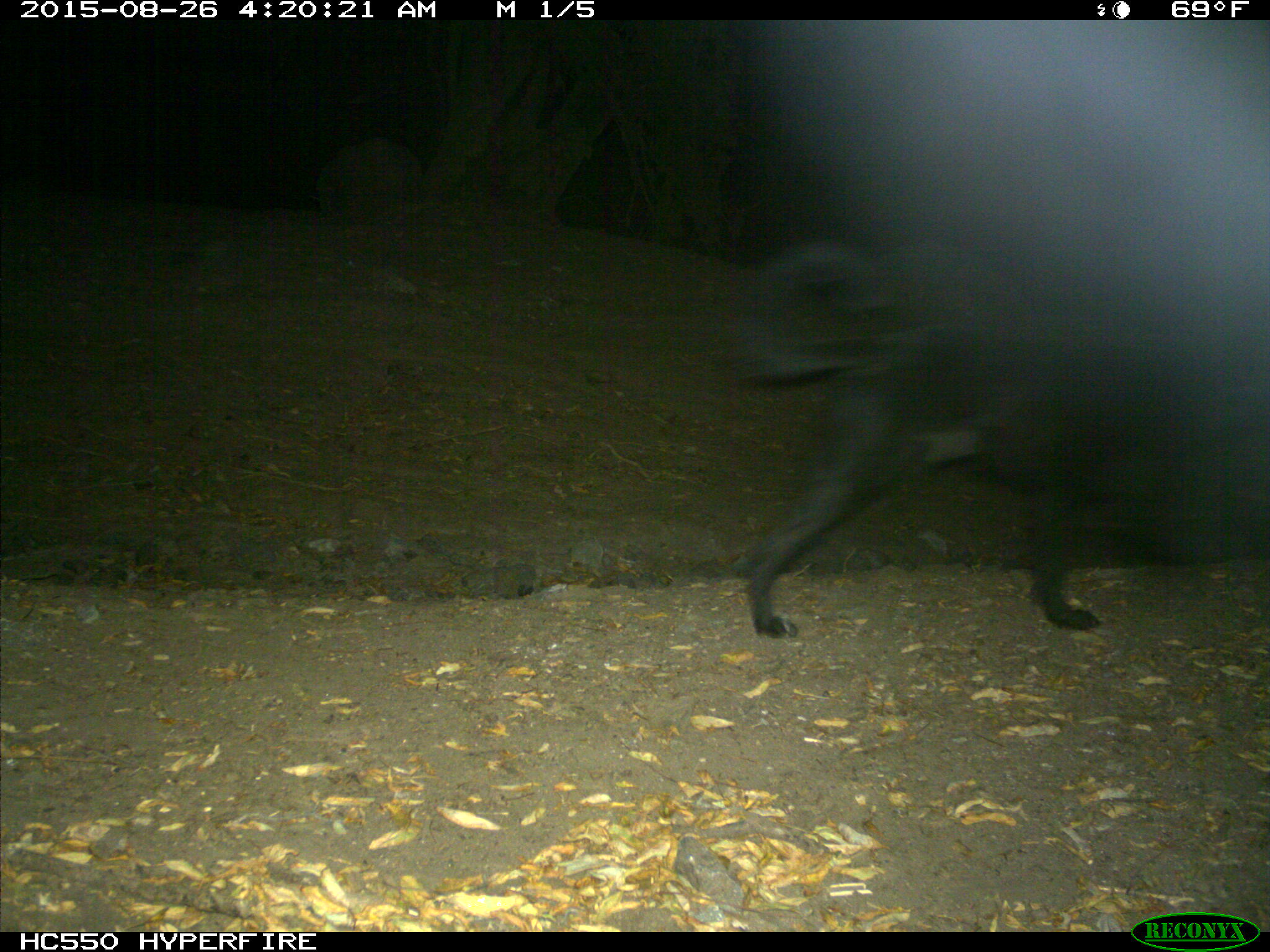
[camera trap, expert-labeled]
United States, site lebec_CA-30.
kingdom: Animalia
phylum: Chordata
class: Mammalia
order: Carnivora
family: Canidae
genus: Canis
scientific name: Canis familiaris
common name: domestic dog